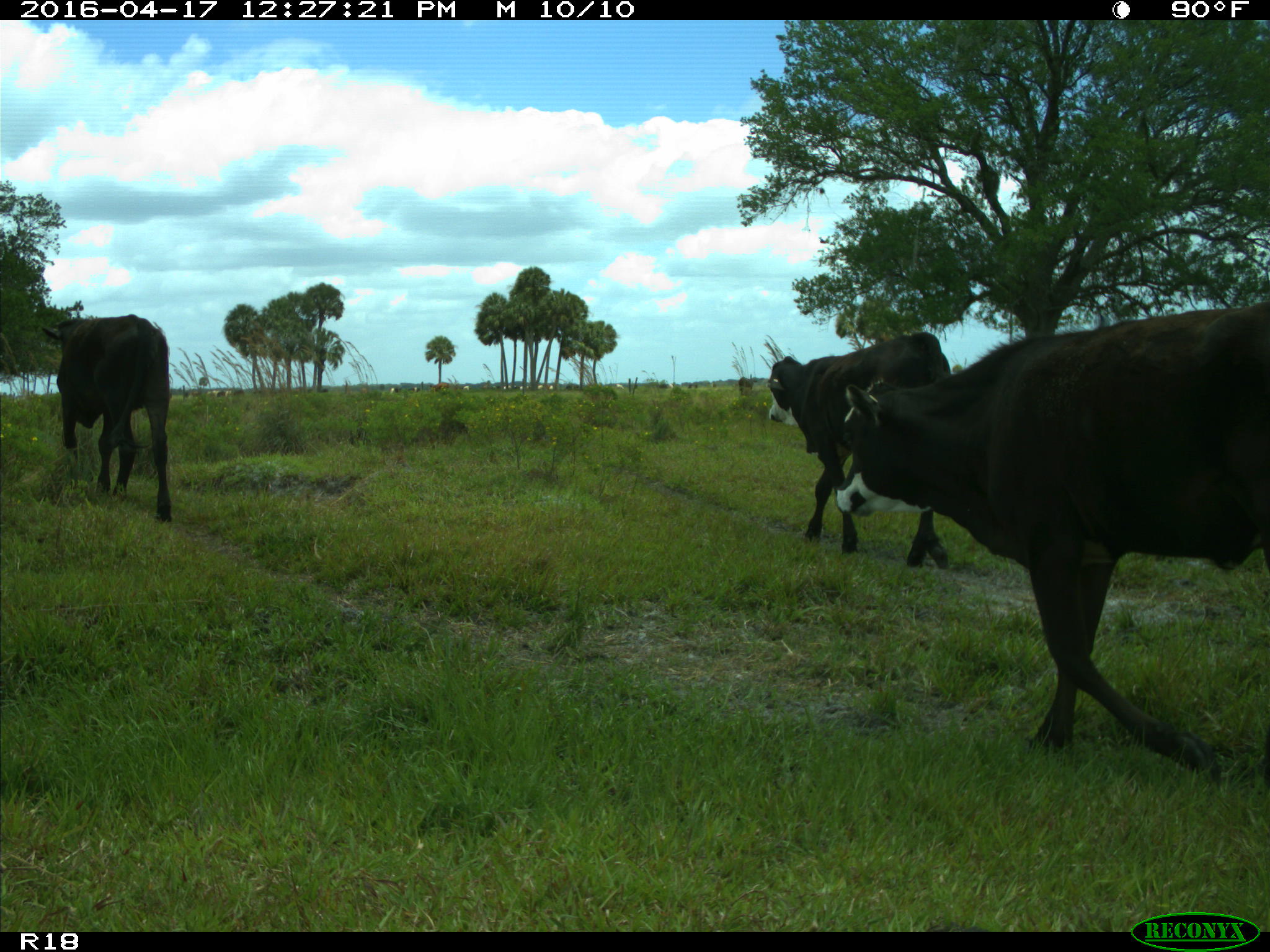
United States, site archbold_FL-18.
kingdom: Animalia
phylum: Chordata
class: Mammalia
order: Artiodactyla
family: Bovidae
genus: Bos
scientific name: Bos taurus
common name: domestic cow